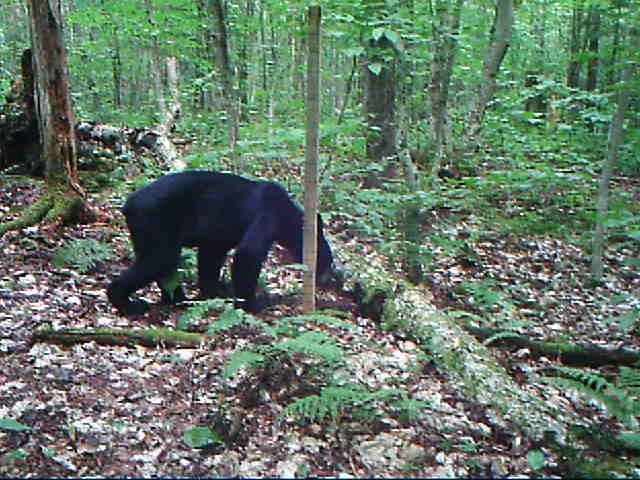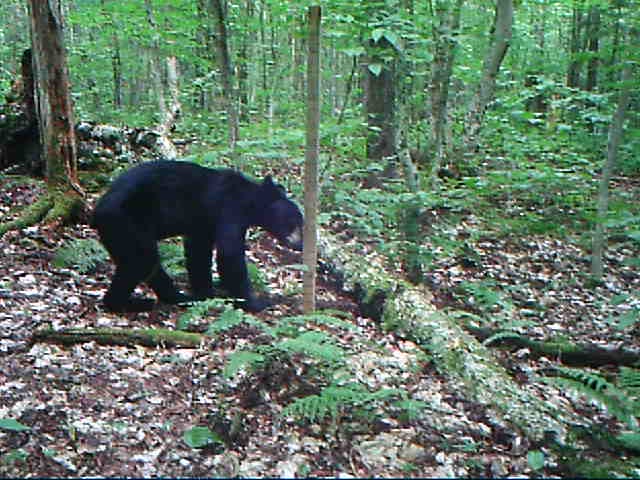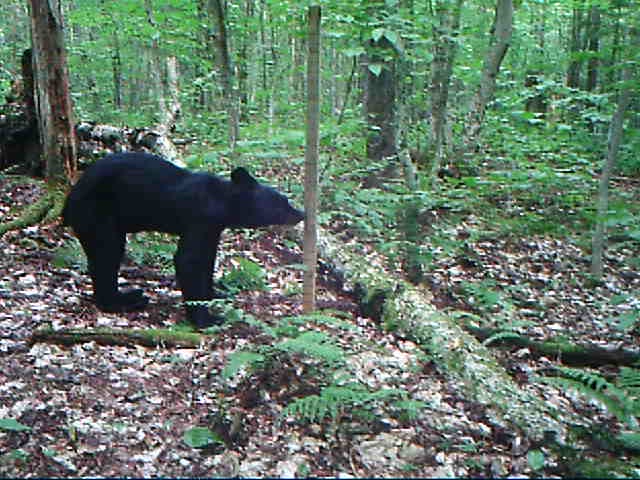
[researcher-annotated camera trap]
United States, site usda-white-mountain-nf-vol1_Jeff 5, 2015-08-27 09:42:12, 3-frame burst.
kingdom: Animalia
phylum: Chordata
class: Mammalia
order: Carnivora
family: Ursidae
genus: Ursus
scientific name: Ursus americanus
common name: black bear